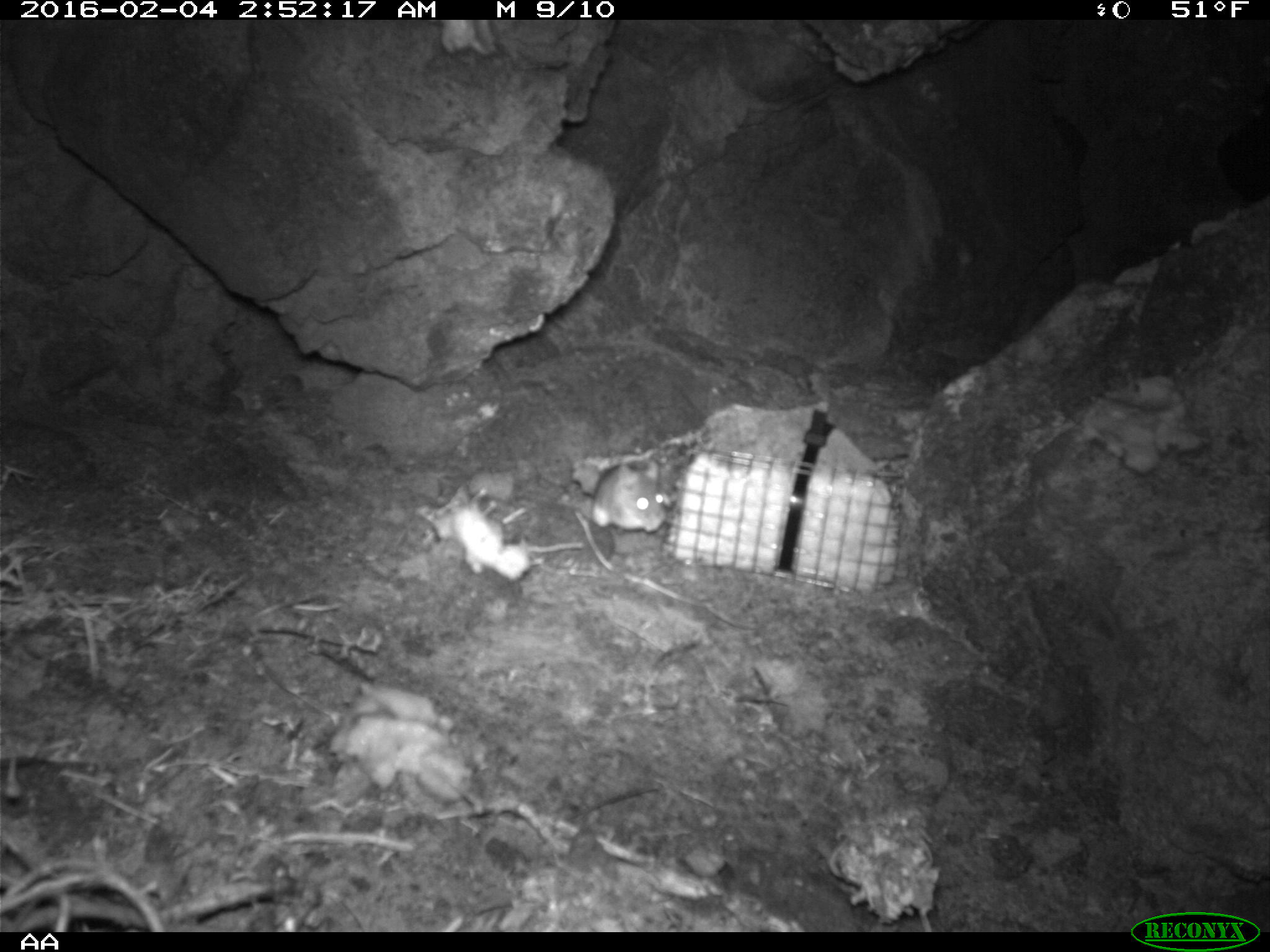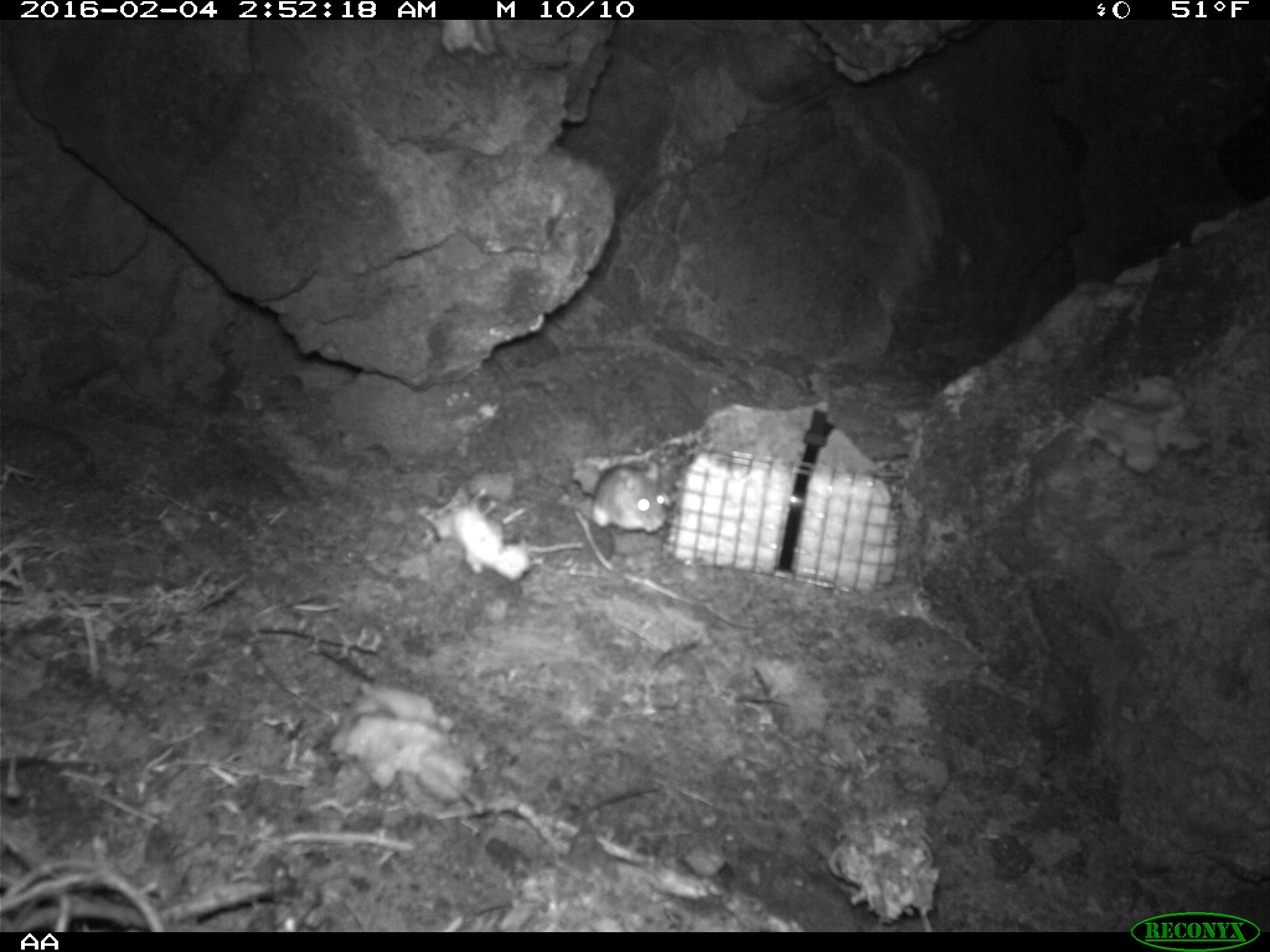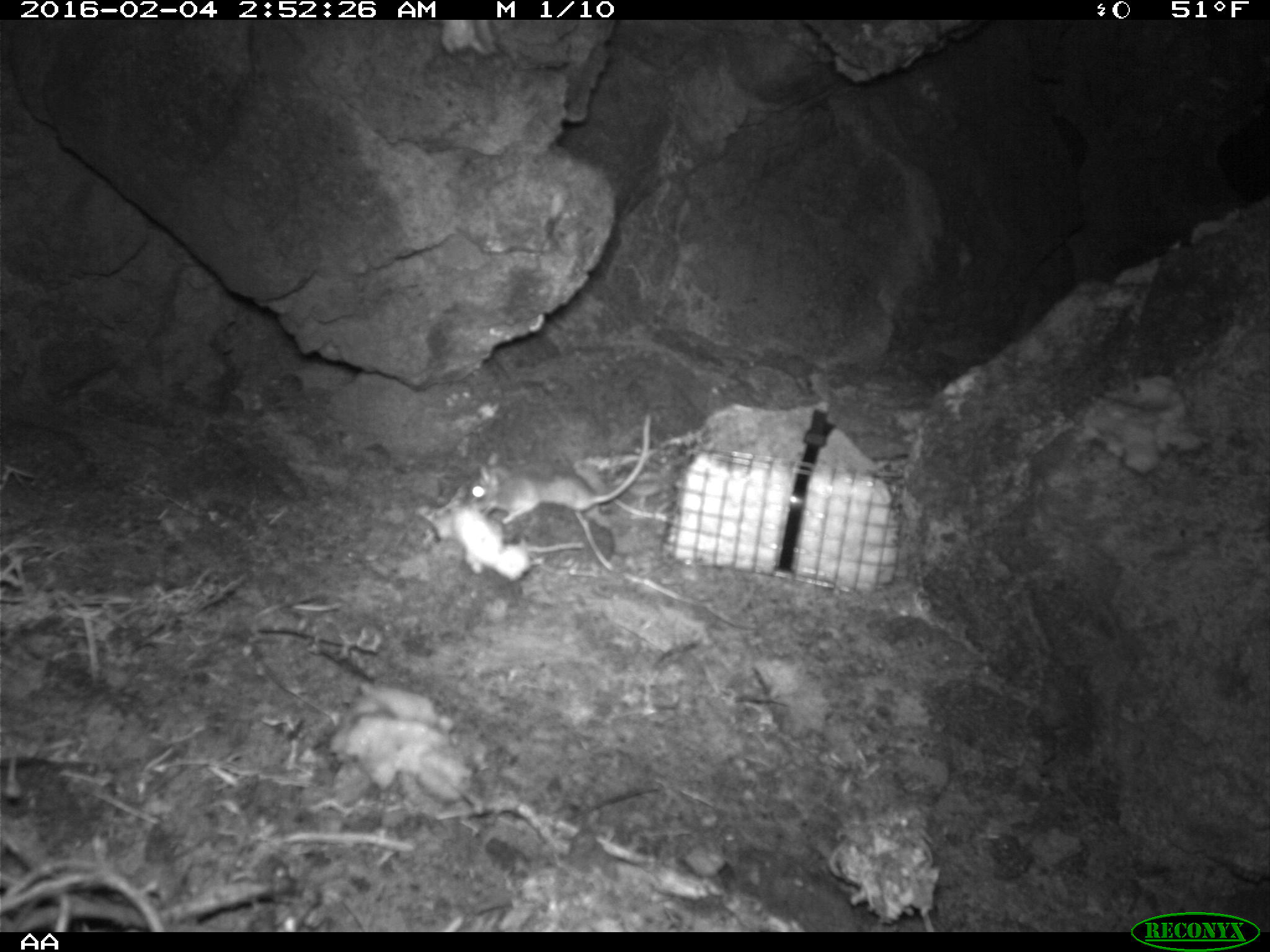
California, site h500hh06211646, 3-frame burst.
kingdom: Animalia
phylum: Chordata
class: Mammalia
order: Rodentia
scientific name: Rodentia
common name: rodent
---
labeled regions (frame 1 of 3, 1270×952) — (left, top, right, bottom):
rodent: (591, 459, 667, 536)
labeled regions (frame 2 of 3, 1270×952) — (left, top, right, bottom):
rodent: (592, 459, 666, 533)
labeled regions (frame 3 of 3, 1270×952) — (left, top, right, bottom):
rodent: (460, 413, 651, 524)